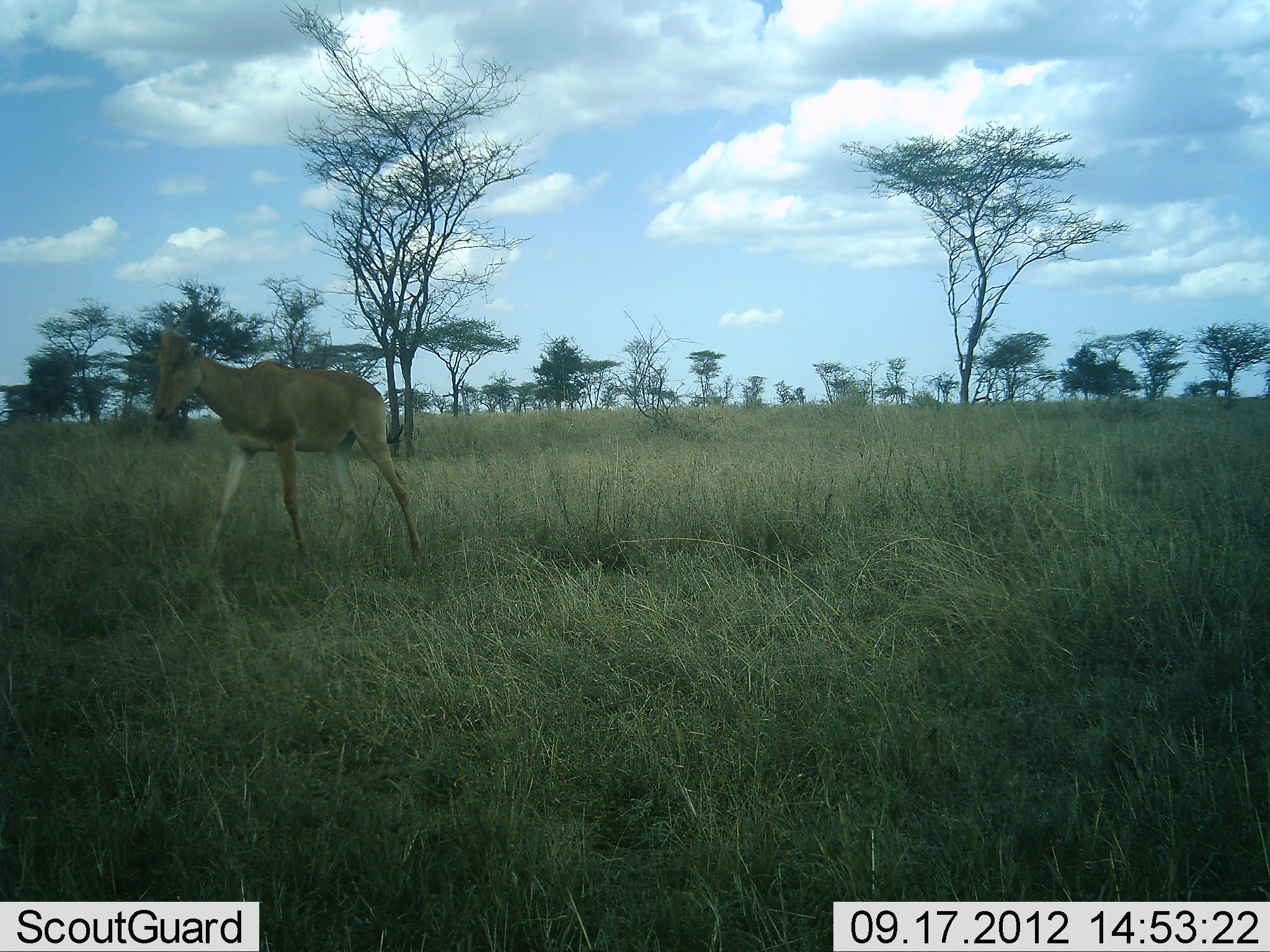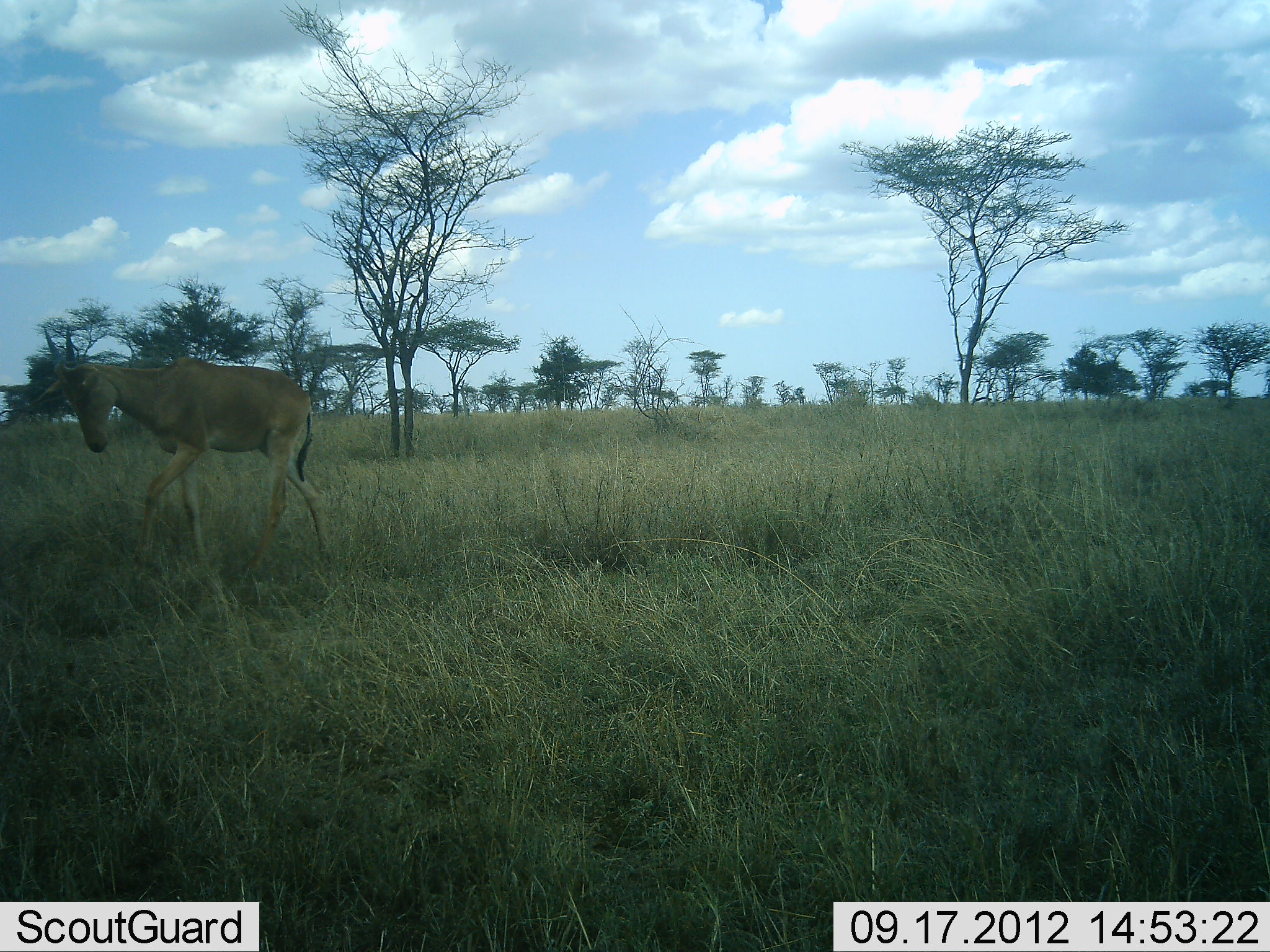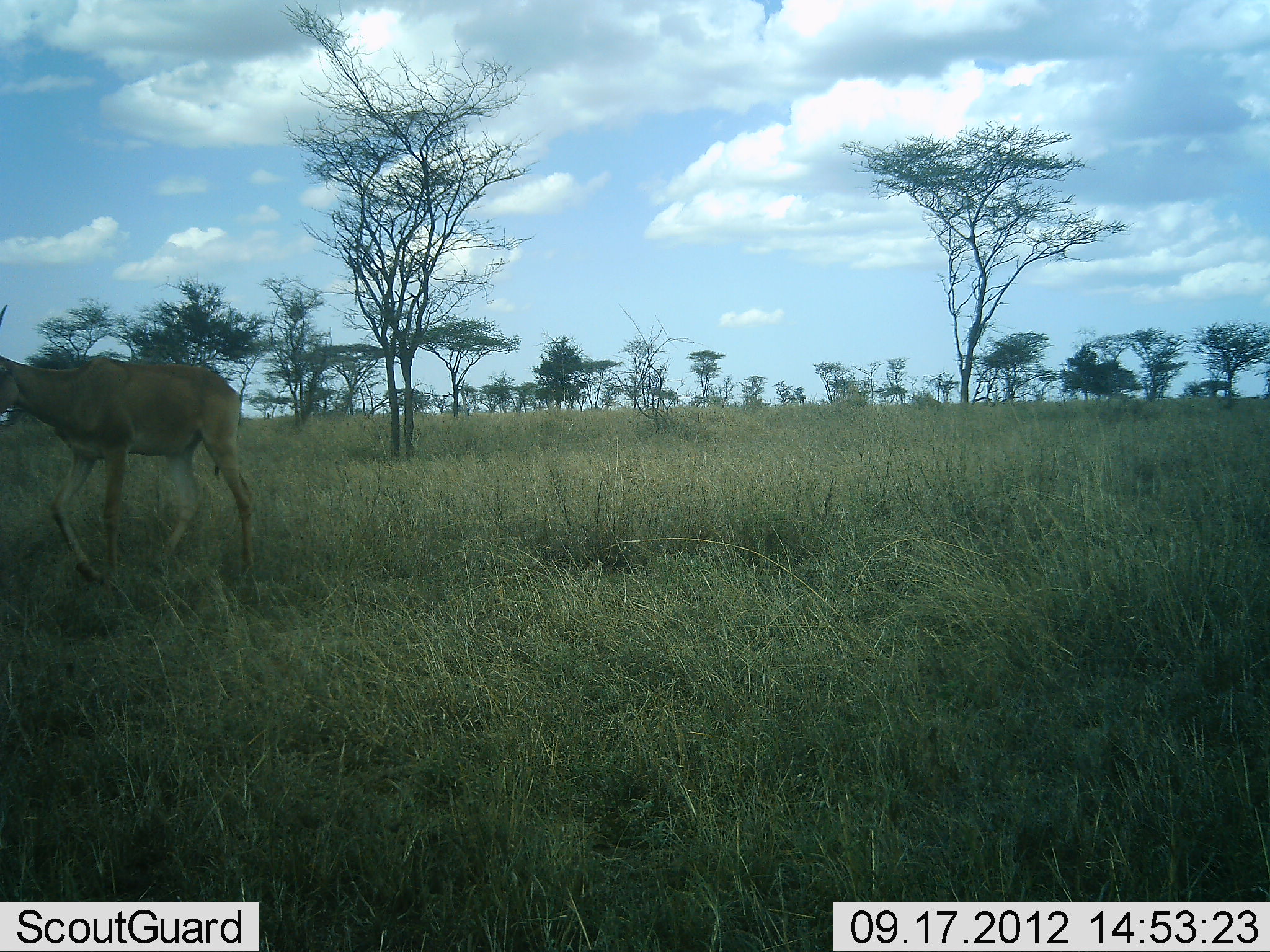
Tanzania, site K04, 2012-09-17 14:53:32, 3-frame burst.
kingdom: Animalia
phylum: Chordata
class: Mammalia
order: Artiodactyla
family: Bovidae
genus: Alcelaphus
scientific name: Alcelaphus buselaphus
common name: hartebeest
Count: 1.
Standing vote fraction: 0%.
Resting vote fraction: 0%.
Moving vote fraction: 100%.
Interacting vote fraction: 0%.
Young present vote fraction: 0%.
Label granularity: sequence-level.